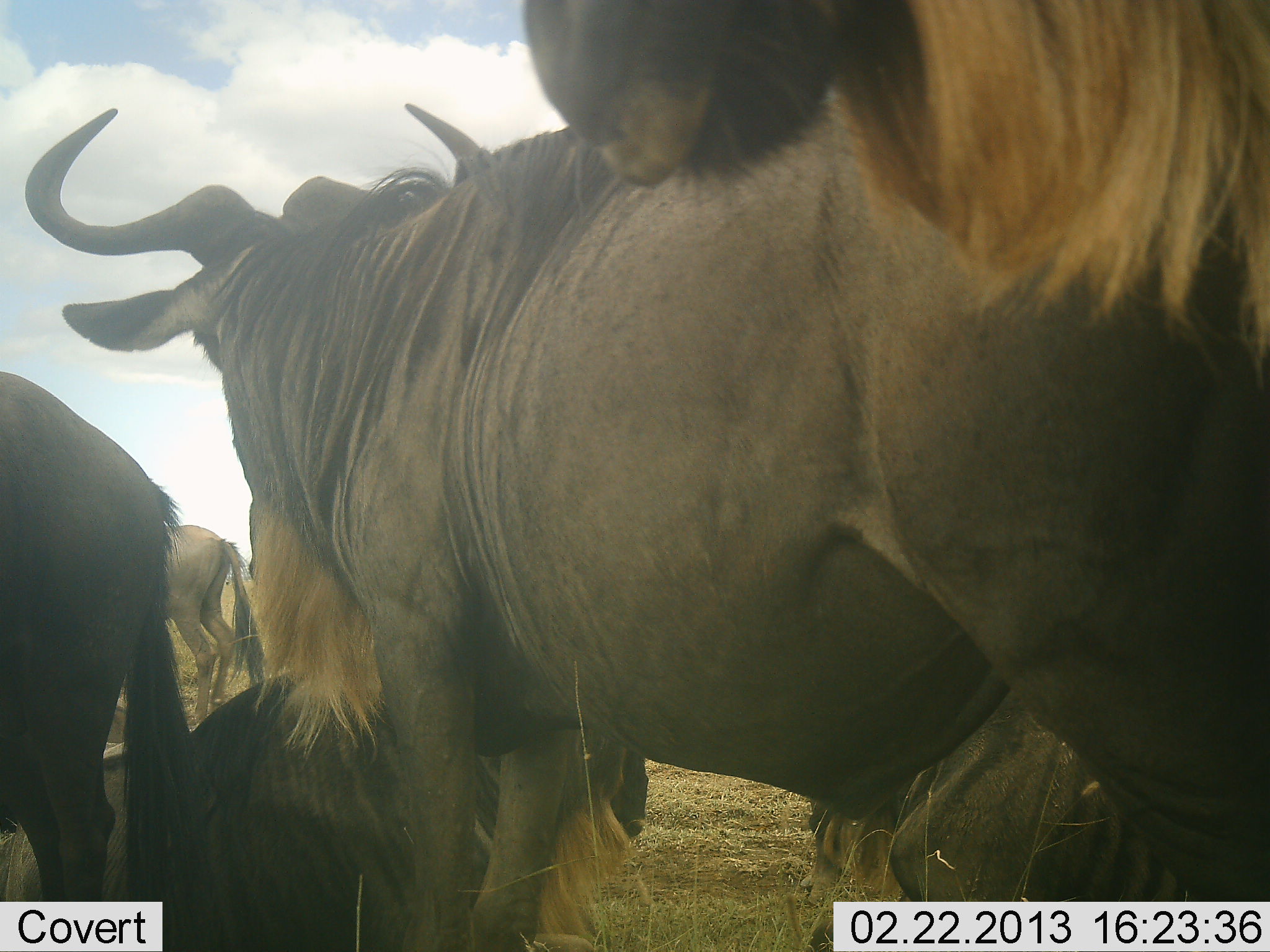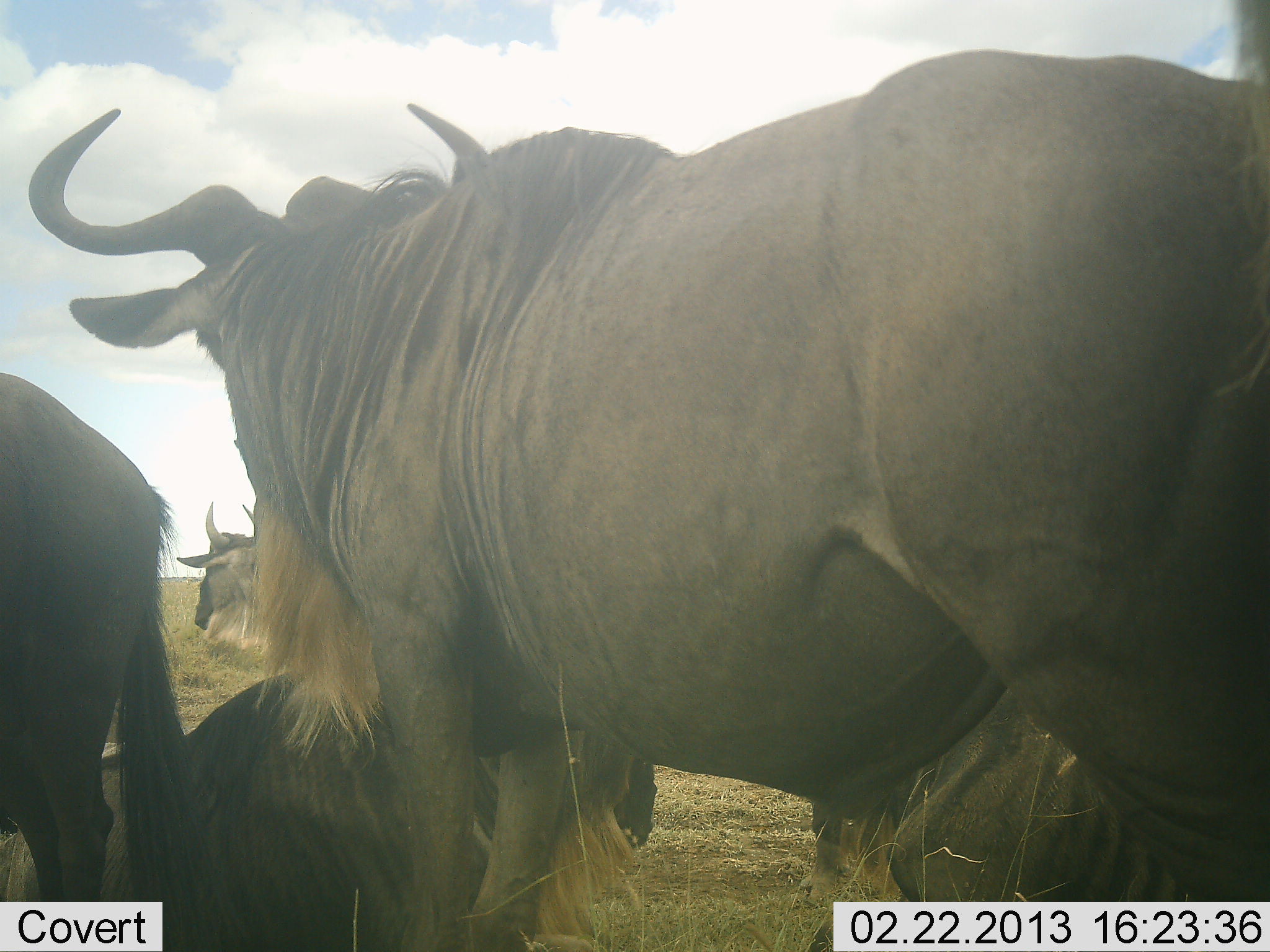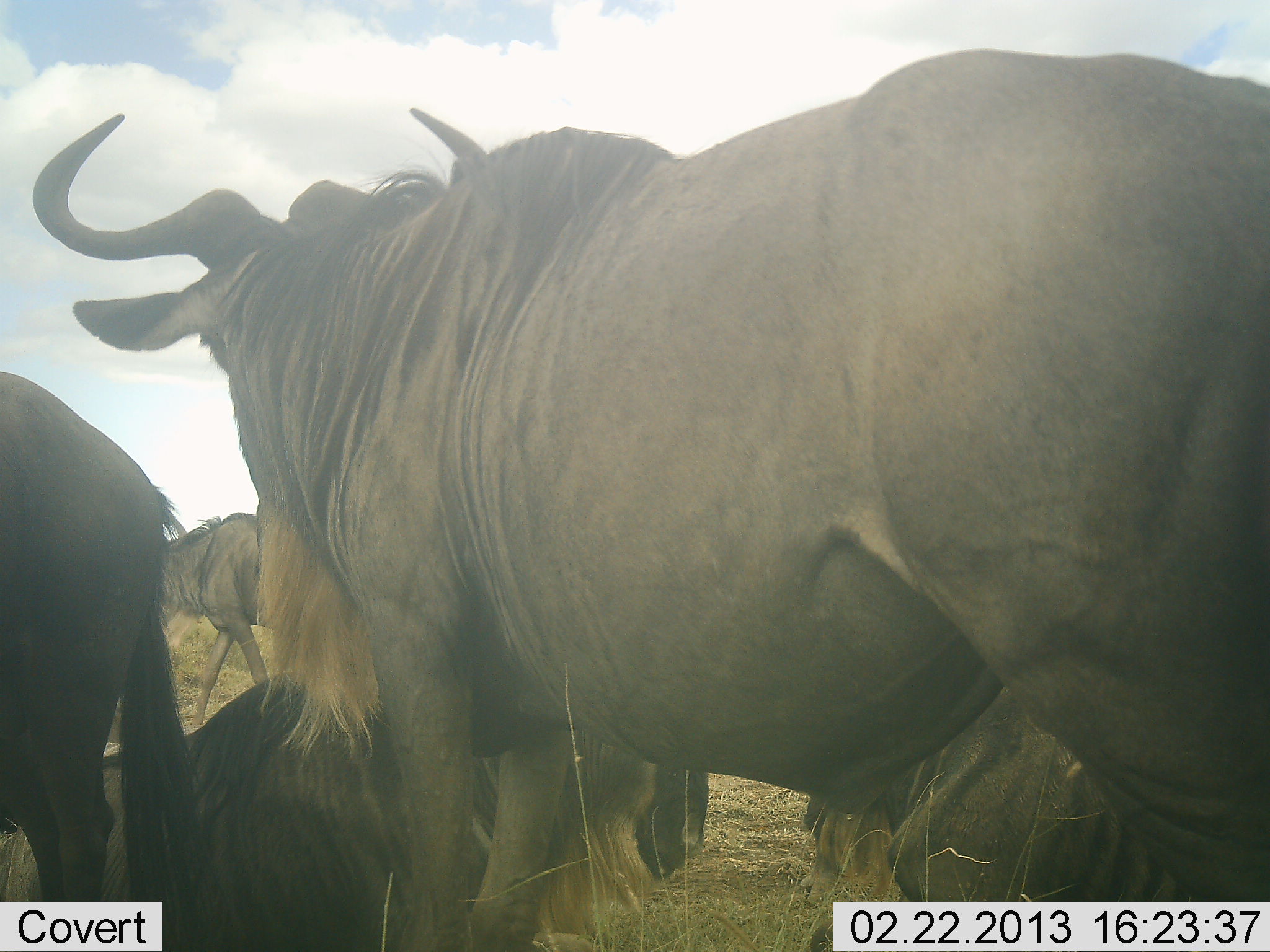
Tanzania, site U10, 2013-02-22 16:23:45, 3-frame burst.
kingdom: Animalia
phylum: Chordata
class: Mammalia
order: Artiodactyla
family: Bovidae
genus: Connochaetes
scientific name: Connochaetes taurinus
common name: blue wildebeest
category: wildebeest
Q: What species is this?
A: Wildebeest (blue wildebeest) (Connochaetes taurinus).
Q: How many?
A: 6.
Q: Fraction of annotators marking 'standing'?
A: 85%.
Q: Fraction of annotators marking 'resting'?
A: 70%.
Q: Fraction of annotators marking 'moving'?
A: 70%.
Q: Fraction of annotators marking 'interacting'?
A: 10%.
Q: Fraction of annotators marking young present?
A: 0%.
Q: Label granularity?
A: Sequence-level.